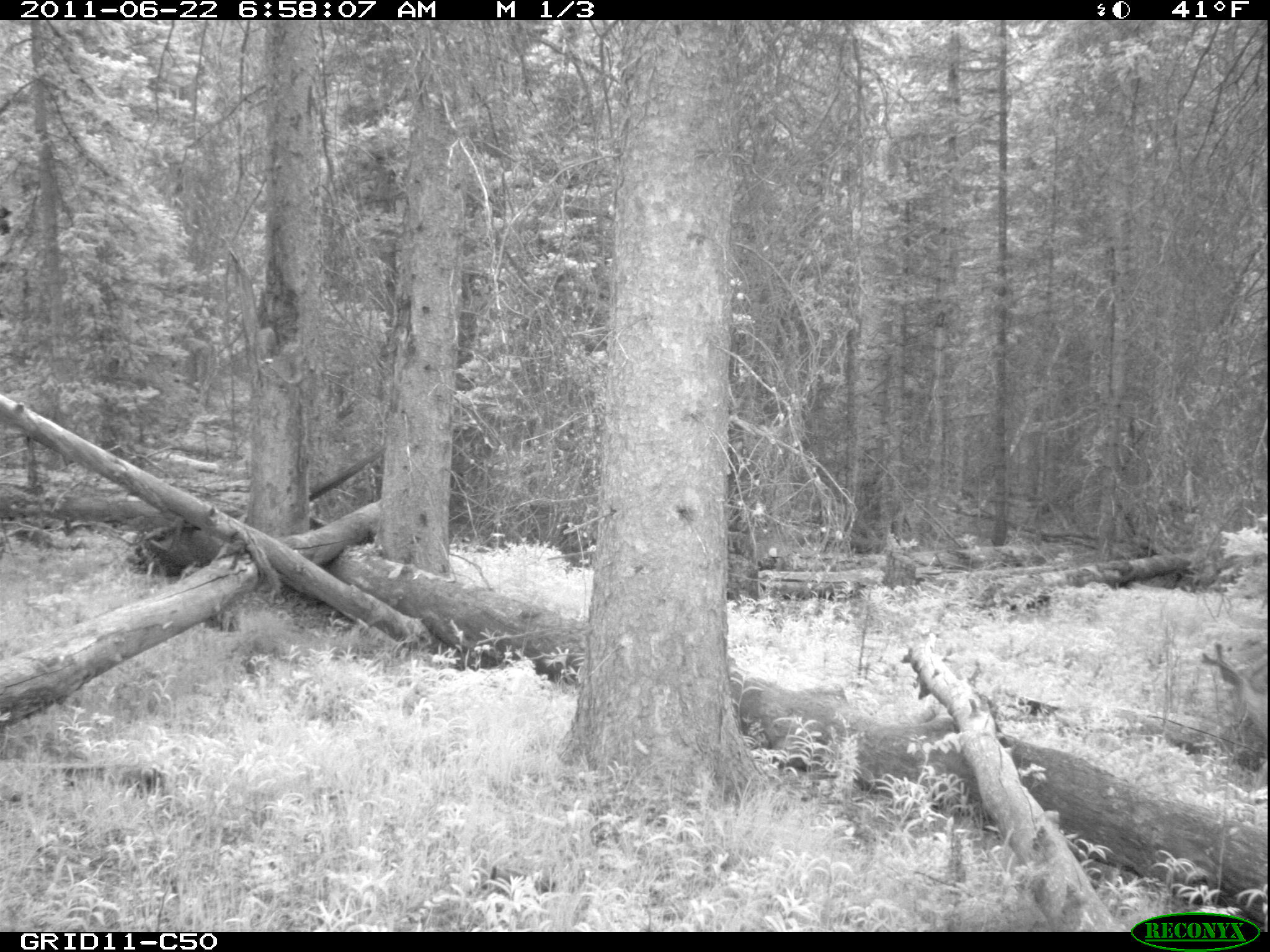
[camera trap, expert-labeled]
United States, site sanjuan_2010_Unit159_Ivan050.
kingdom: Animalia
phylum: Chordata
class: Mammalia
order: Artiodactyla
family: Cervidae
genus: Odocoileus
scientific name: Odocoileus hemionus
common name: mule deer